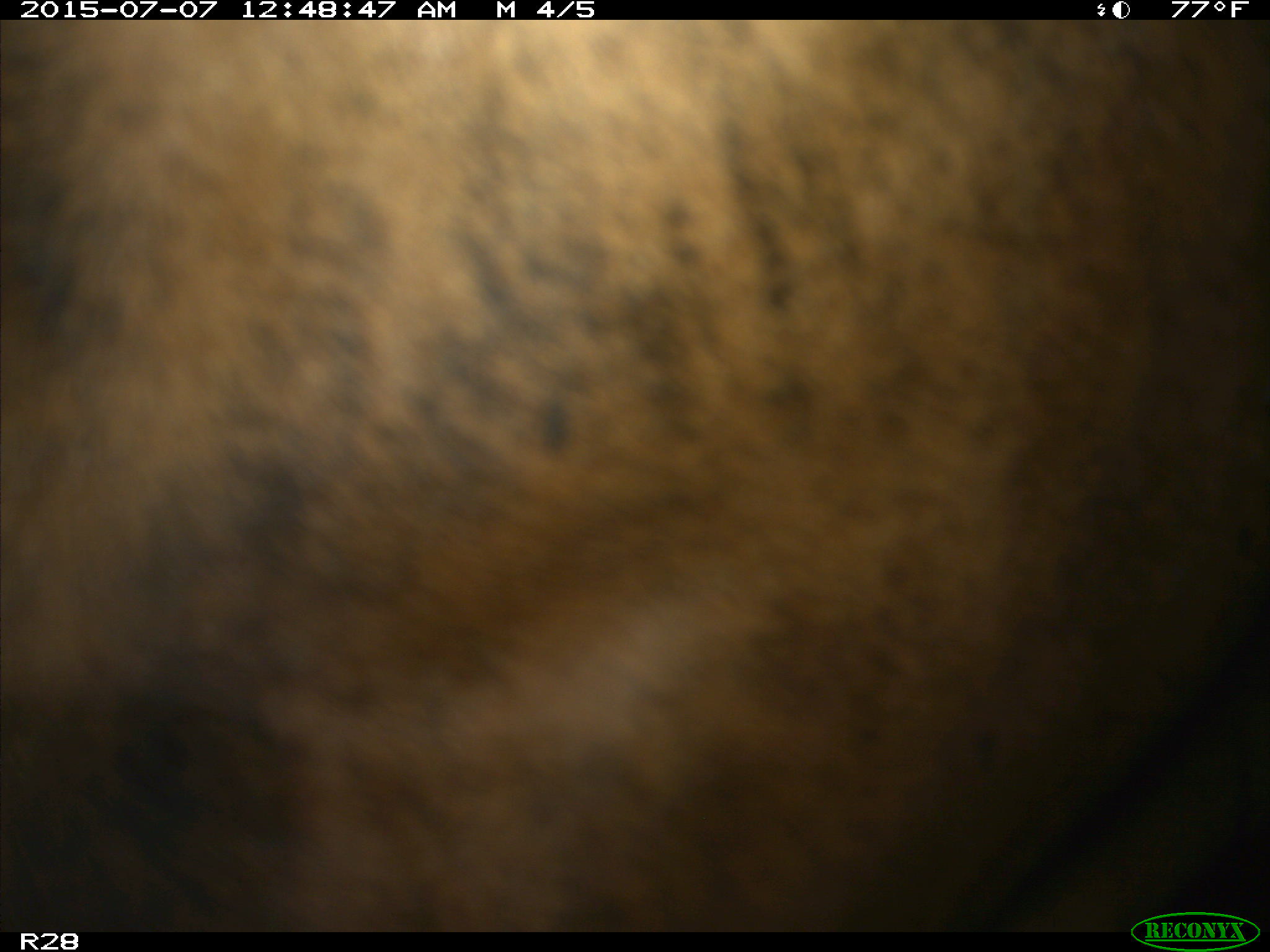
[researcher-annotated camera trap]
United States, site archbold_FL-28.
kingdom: Animalia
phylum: Chordata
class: Mammalia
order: Artiodactyla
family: Bovidae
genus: Bos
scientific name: Bos taurus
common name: domestic cow